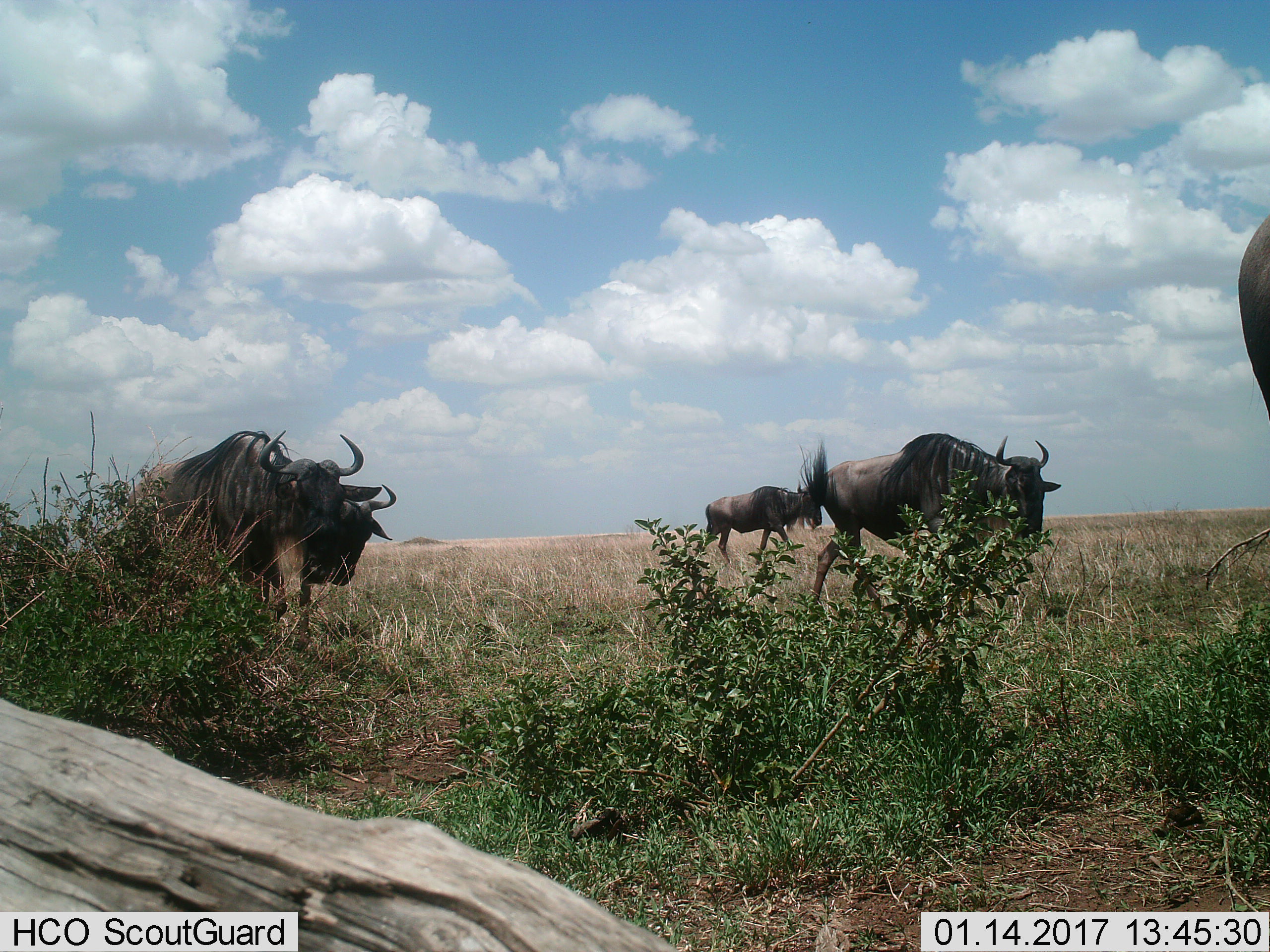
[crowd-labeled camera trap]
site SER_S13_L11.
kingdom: Animalia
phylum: Chordata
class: Mammalia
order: Artiodactyla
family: Bovidae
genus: Connochaetes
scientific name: Connochaetes taurinus taurinus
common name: blue wildebeest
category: wildebeestblue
Wildebeestblue (blue wildebeest) (Connochaetes taurinus taurinus), count 5. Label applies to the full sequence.